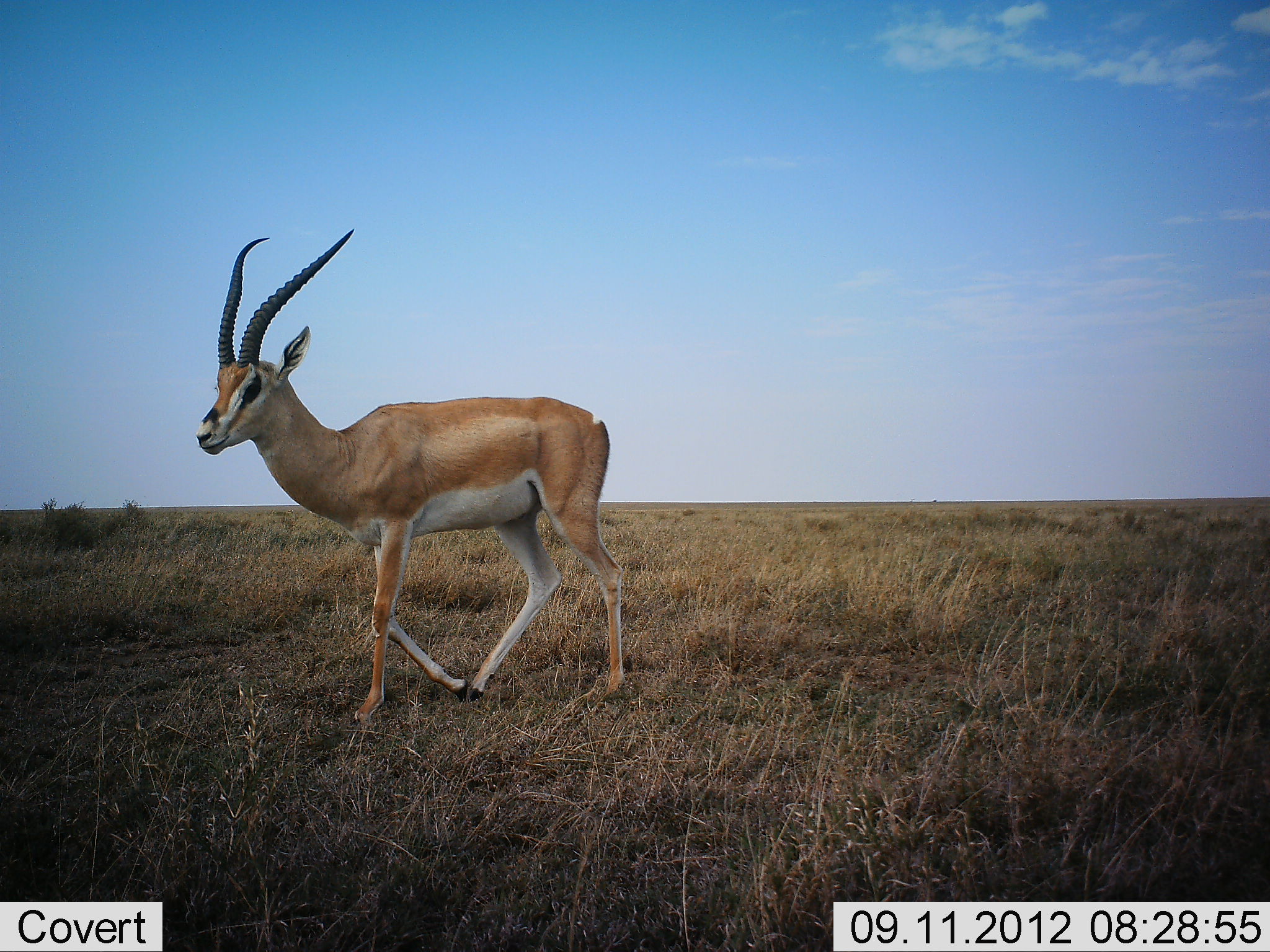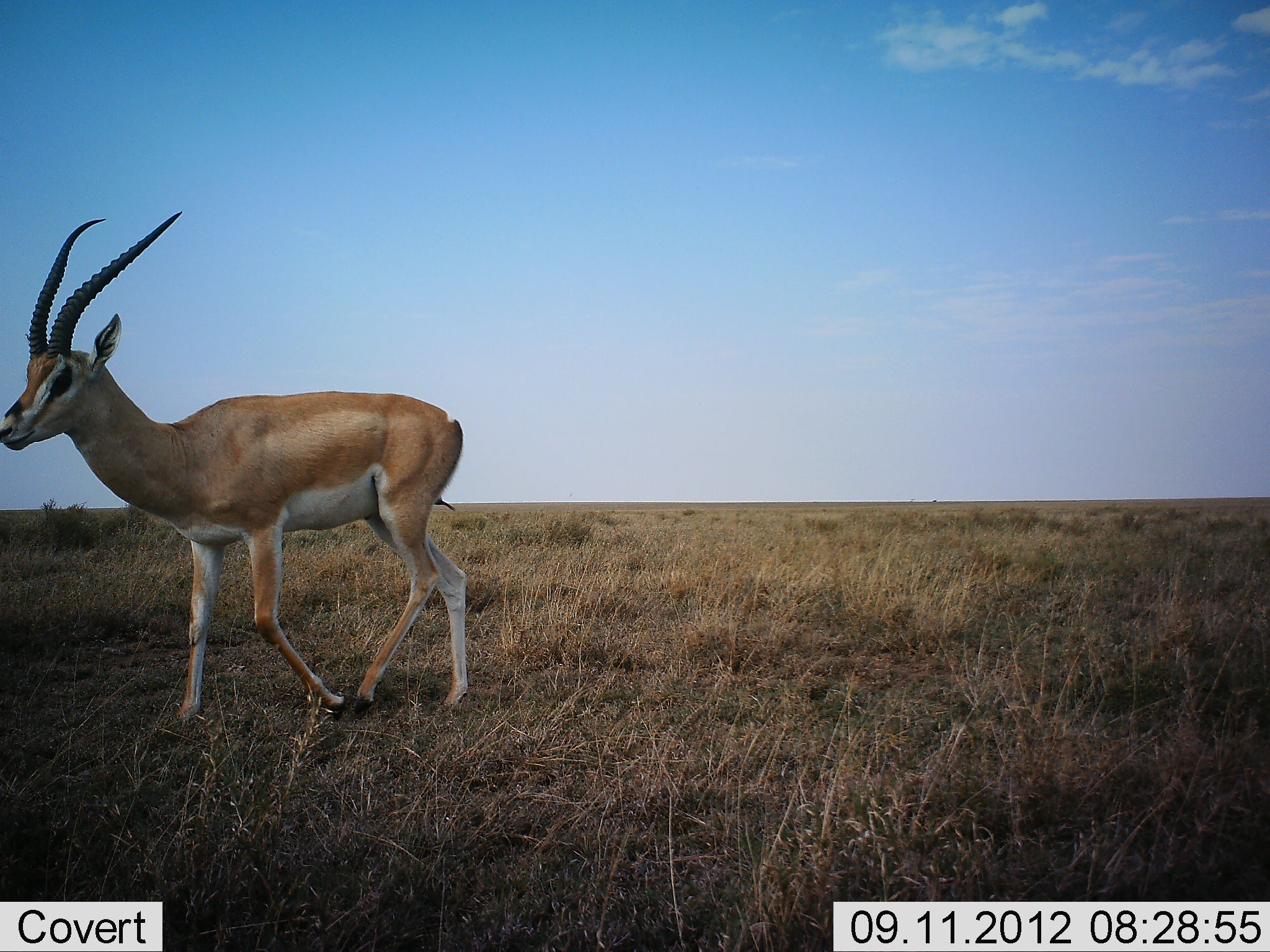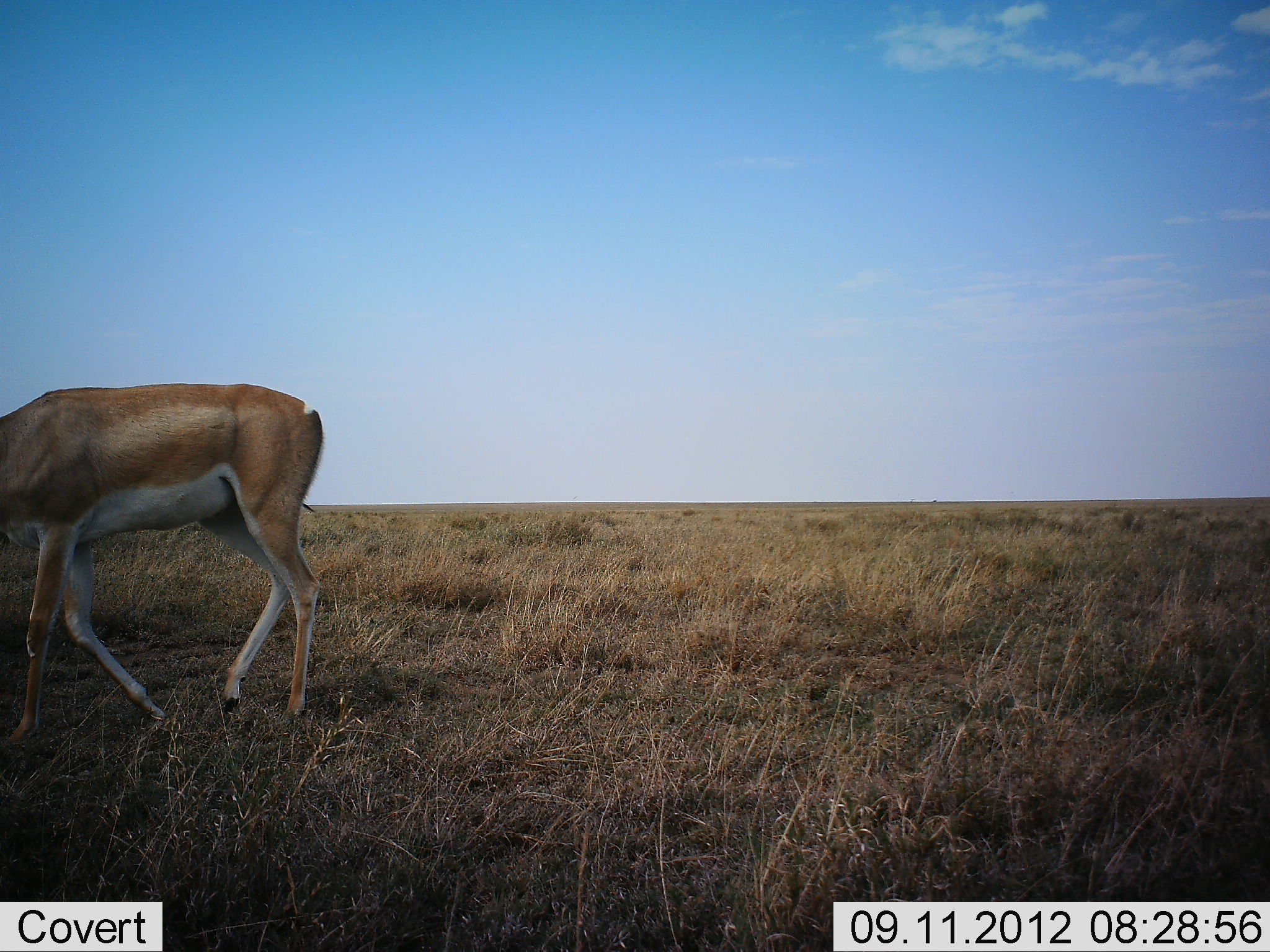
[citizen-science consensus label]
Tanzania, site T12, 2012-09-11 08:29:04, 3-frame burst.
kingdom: Animalia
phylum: Chordata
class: Mammalia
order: Artiodactyla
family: Bovidae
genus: Nanger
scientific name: Nanger granti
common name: grant's gazelle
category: gazellegrants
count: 1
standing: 0%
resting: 0%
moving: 100%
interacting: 0%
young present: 0%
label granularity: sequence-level